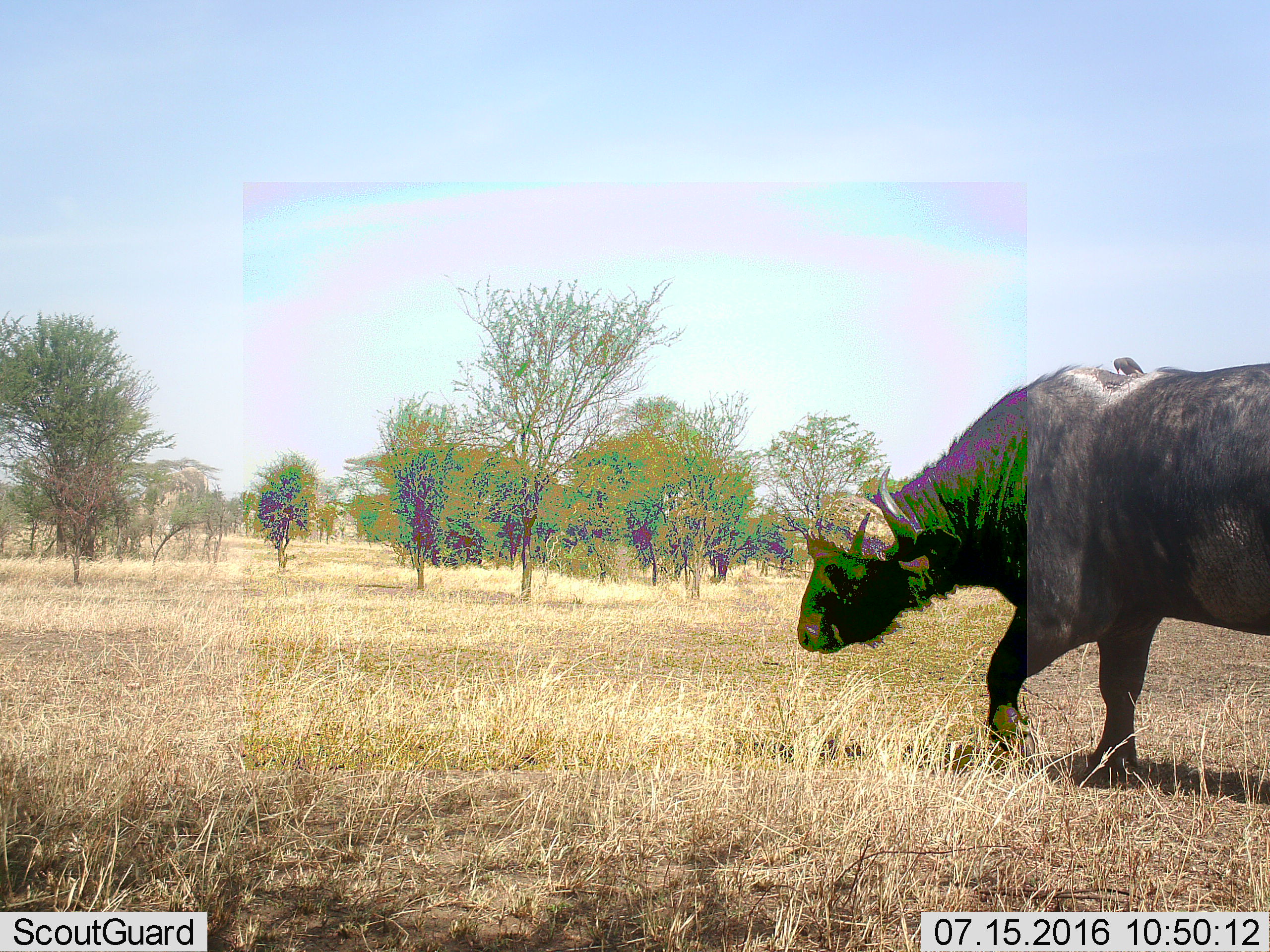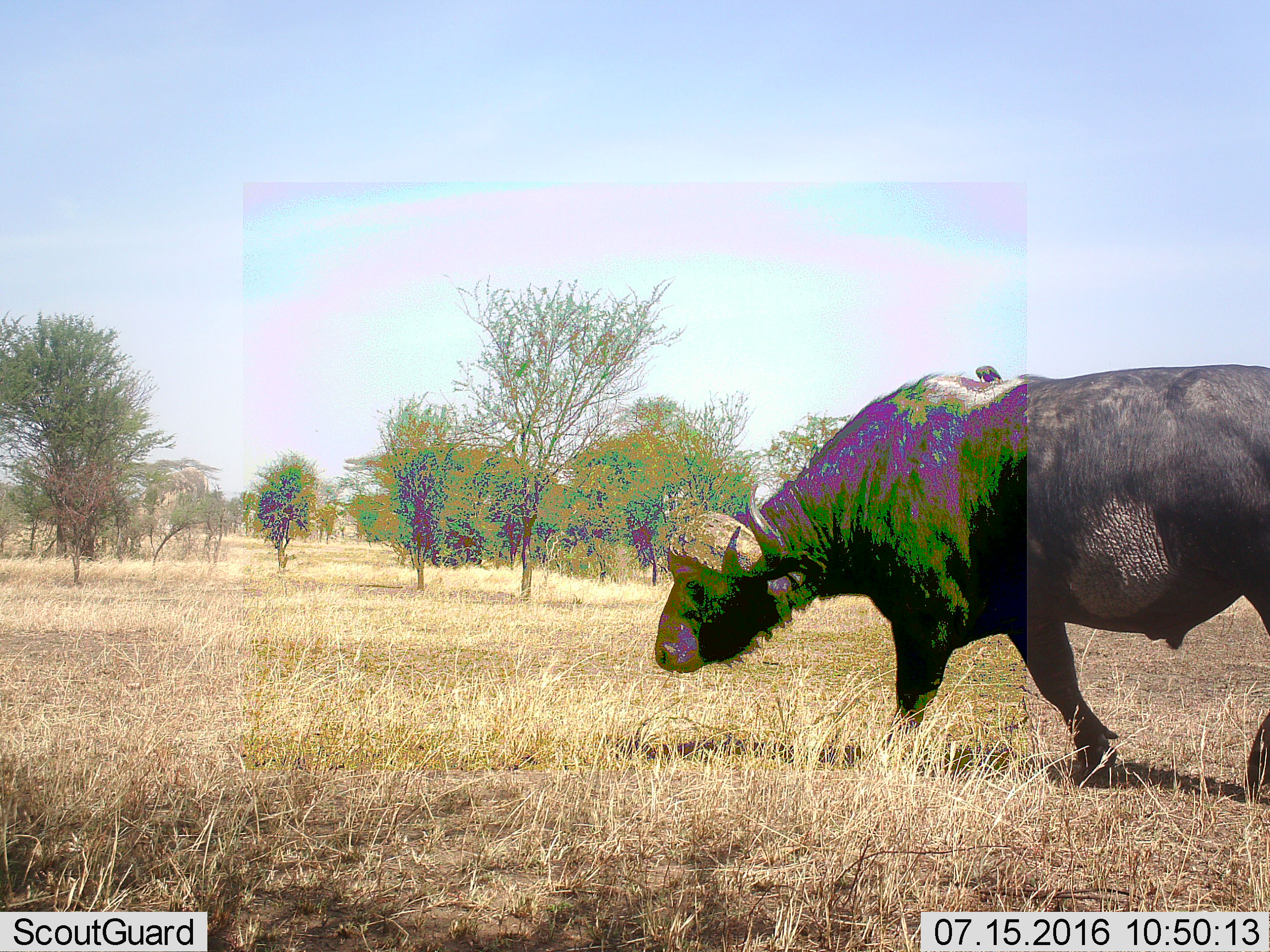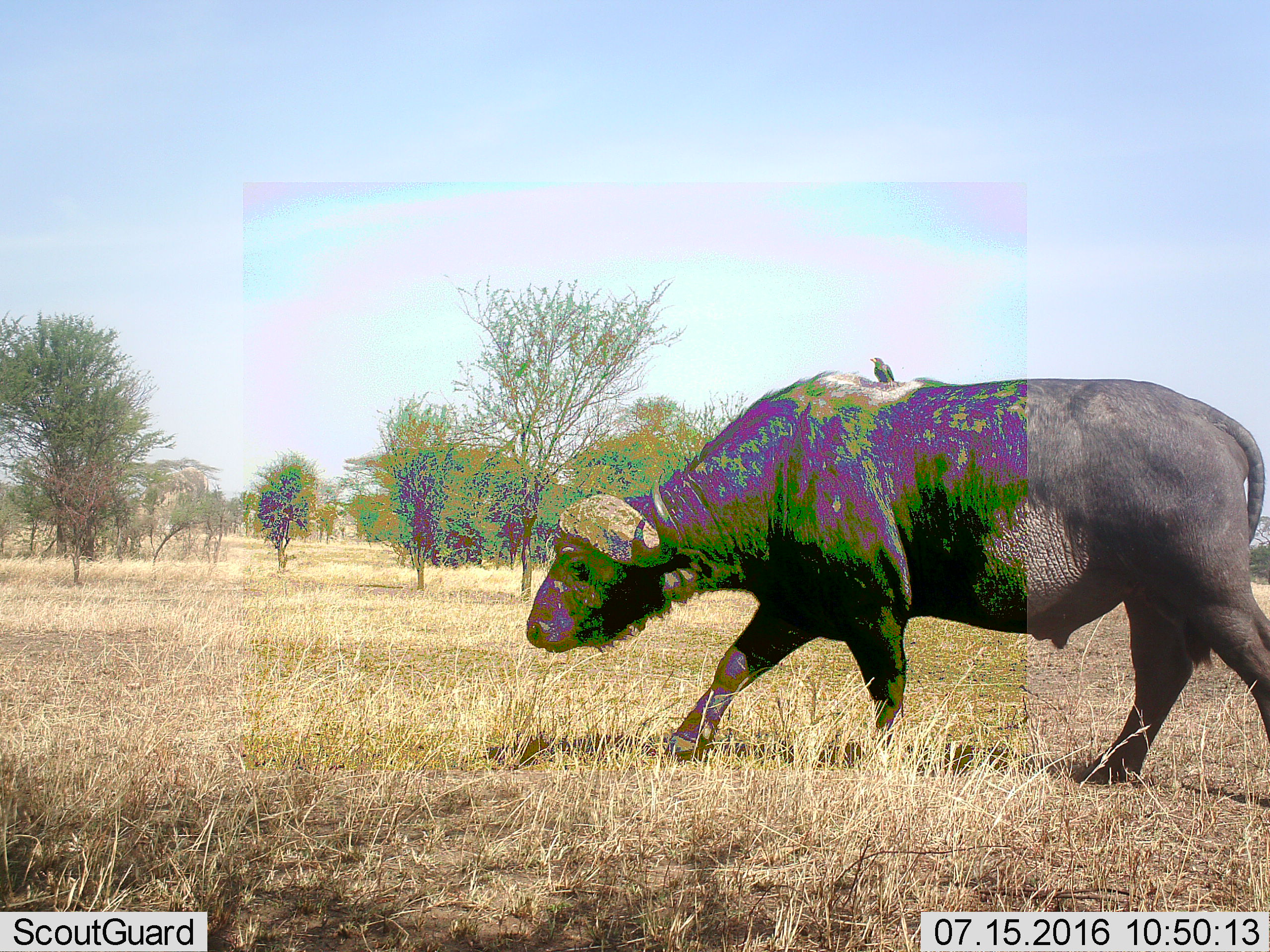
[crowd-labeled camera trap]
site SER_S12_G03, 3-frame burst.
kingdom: Animalia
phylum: Chordata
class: Mammalia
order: Artiodactyla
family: Bovidae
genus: Syncerus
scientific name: Syncerus caffer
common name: african buffalo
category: buffalo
Buffalo (african buffalo) (Syncerus caffer), count 1. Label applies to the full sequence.